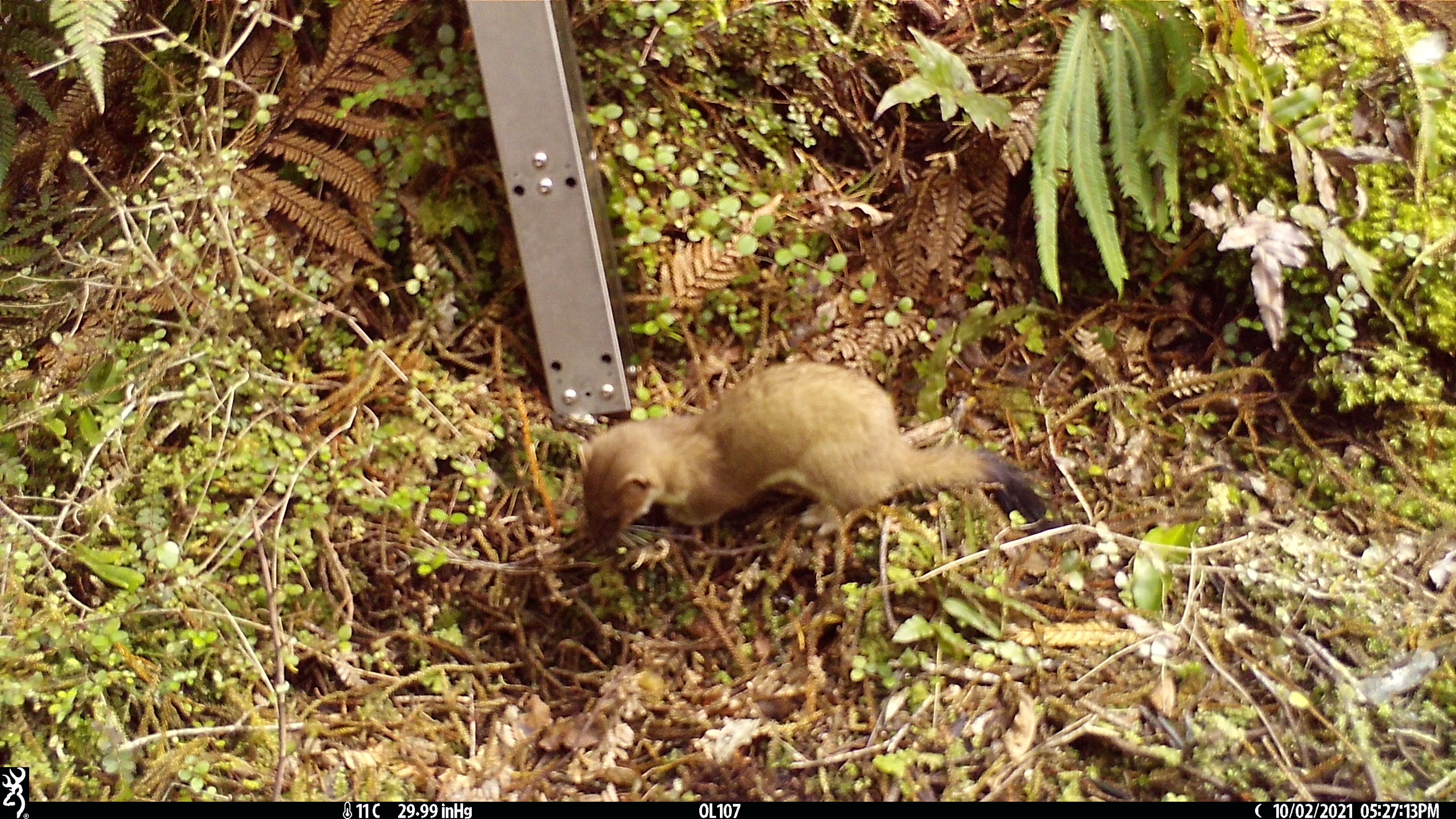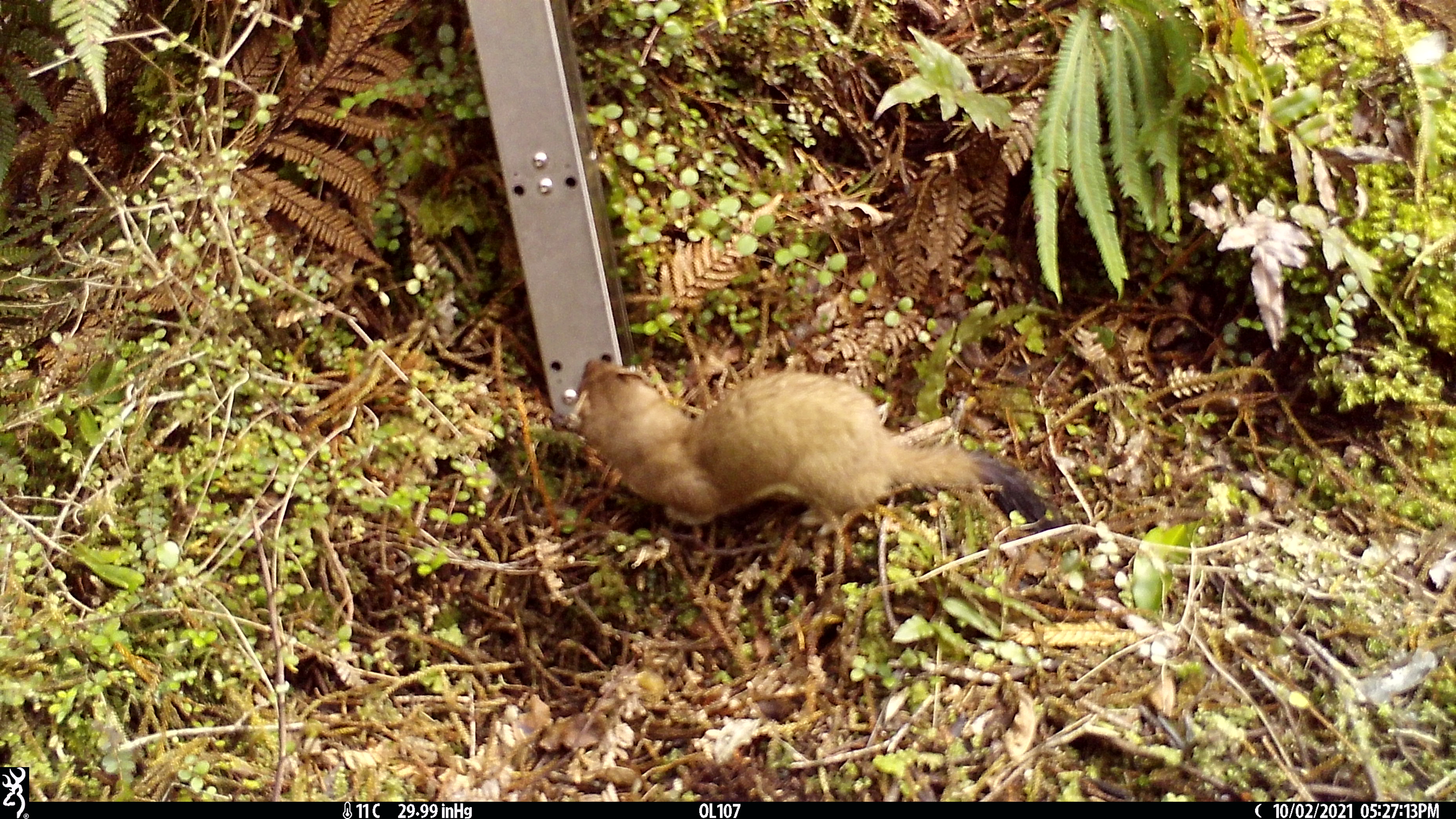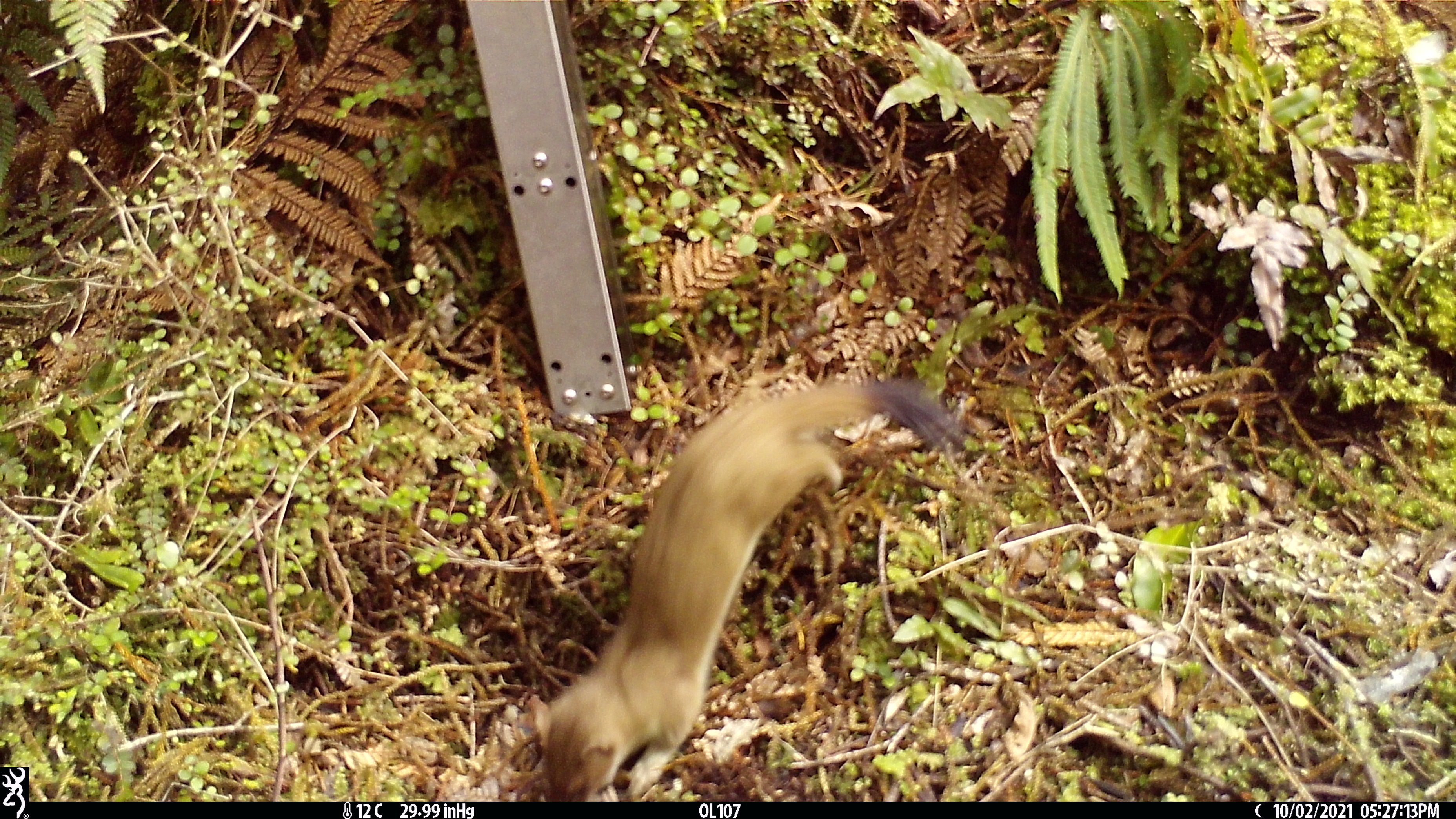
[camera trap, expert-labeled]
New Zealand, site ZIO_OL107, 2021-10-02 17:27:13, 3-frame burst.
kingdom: Animalia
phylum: Chordata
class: Mammalia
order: Carnivora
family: Mustelidae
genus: Mustela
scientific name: Mustela erminea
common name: stoat